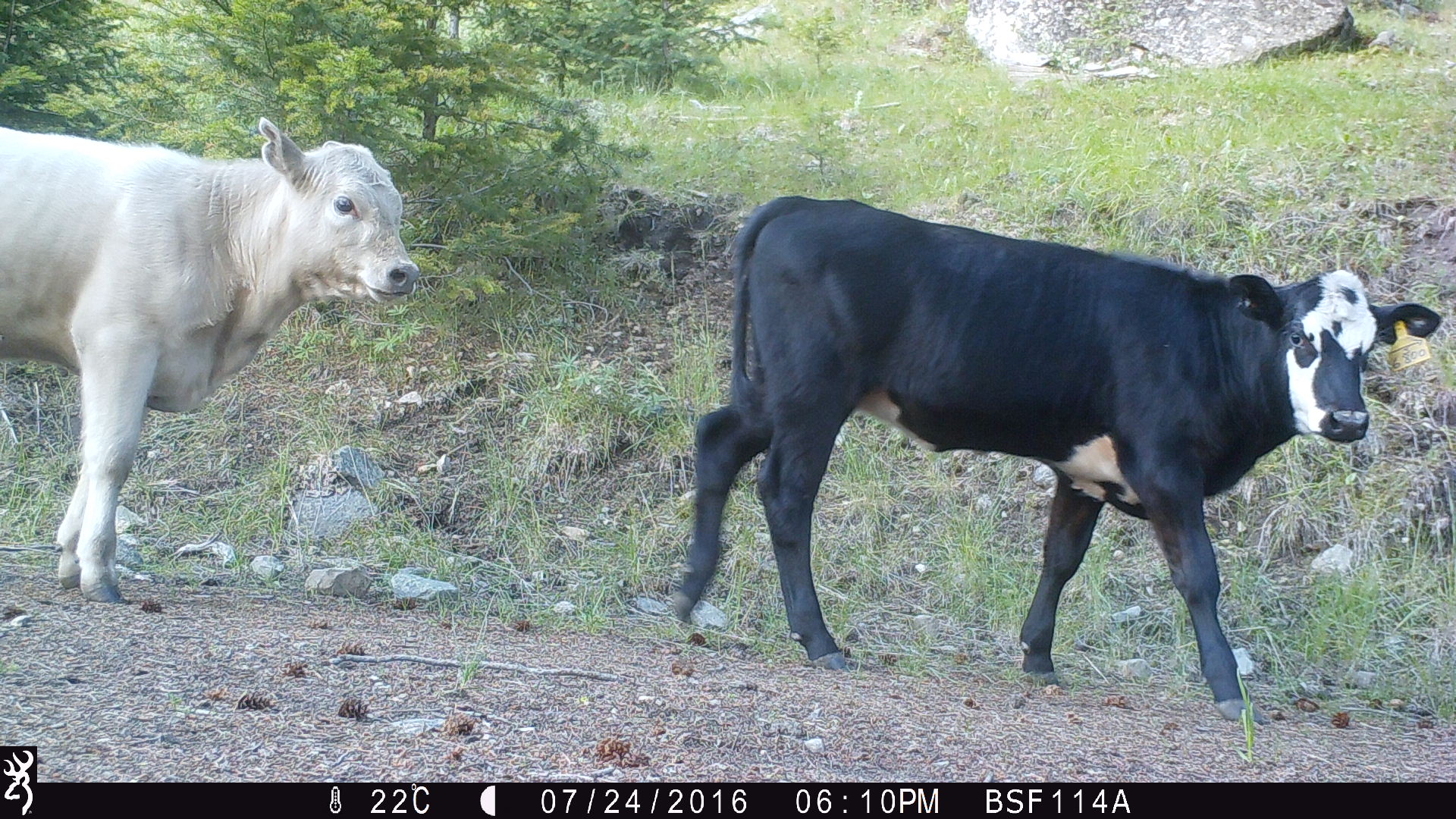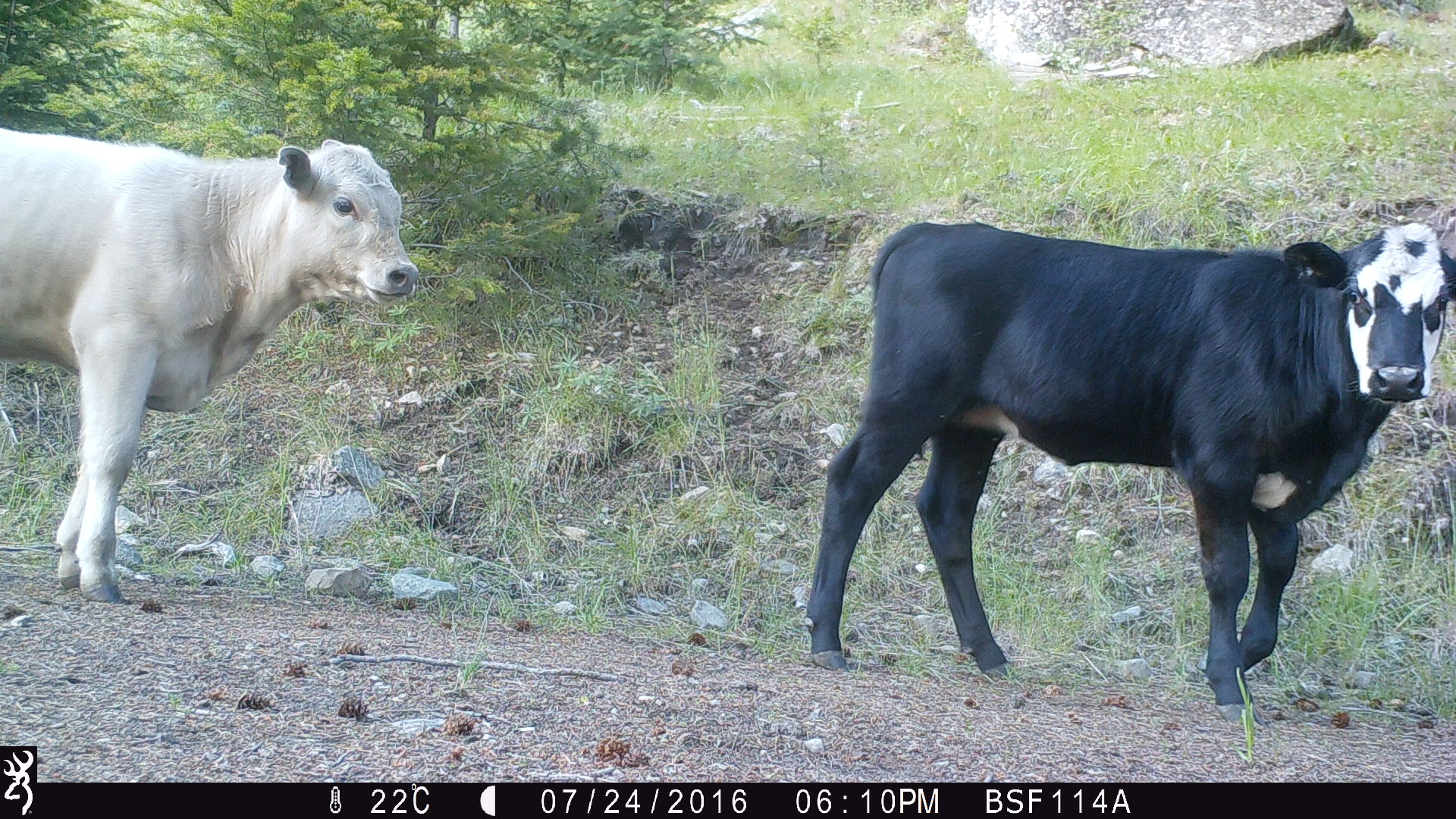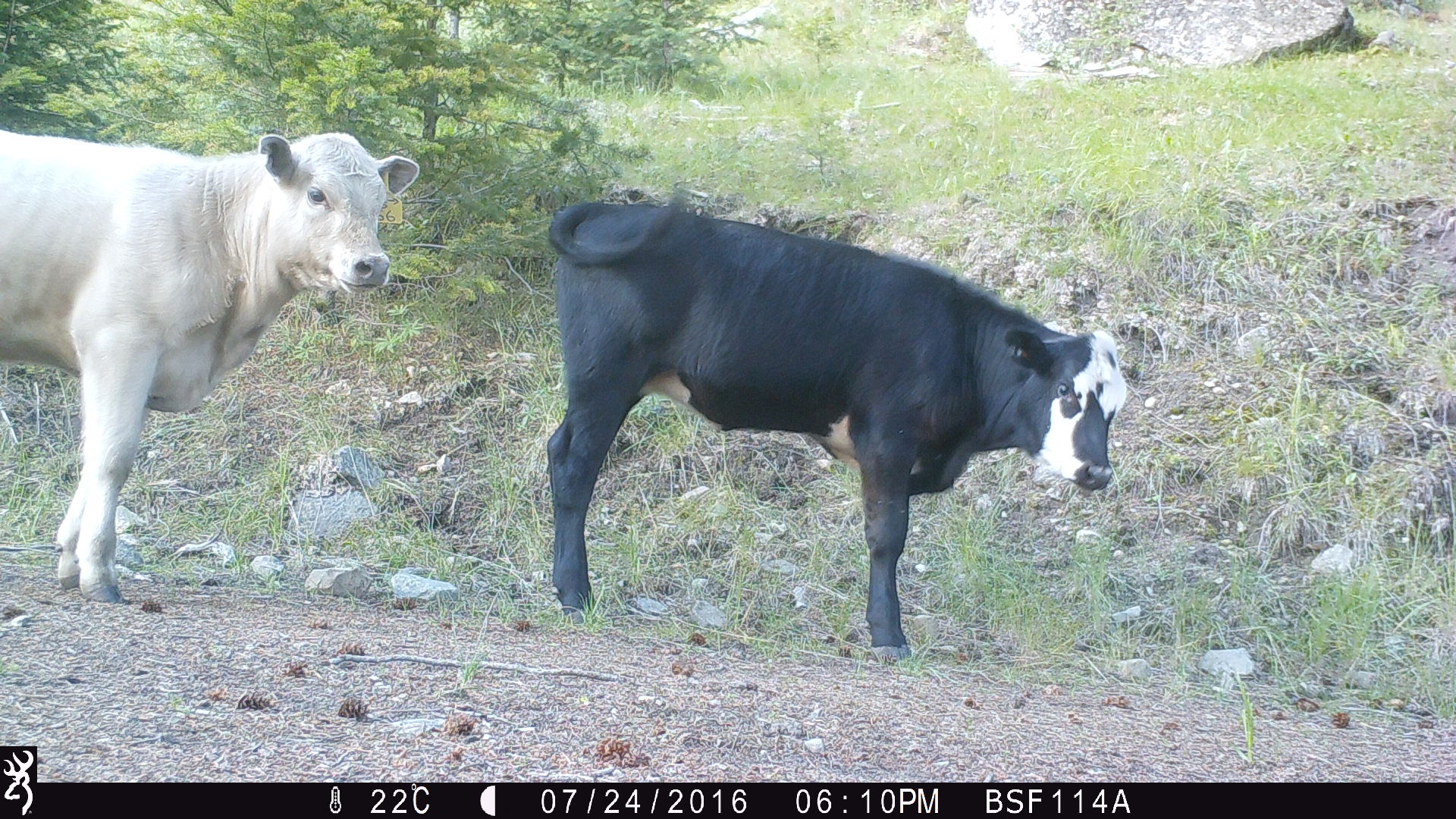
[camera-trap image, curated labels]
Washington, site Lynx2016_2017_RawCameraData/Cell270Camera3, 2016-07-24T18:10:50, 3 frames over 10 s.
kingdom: Animalia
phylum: Chordata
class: Mammalia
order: Artiodactyla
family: Bovidae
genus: Bos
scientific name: Bos taurus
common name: domestic cattle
Domestic cattle (Bos taurus). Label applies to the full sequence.